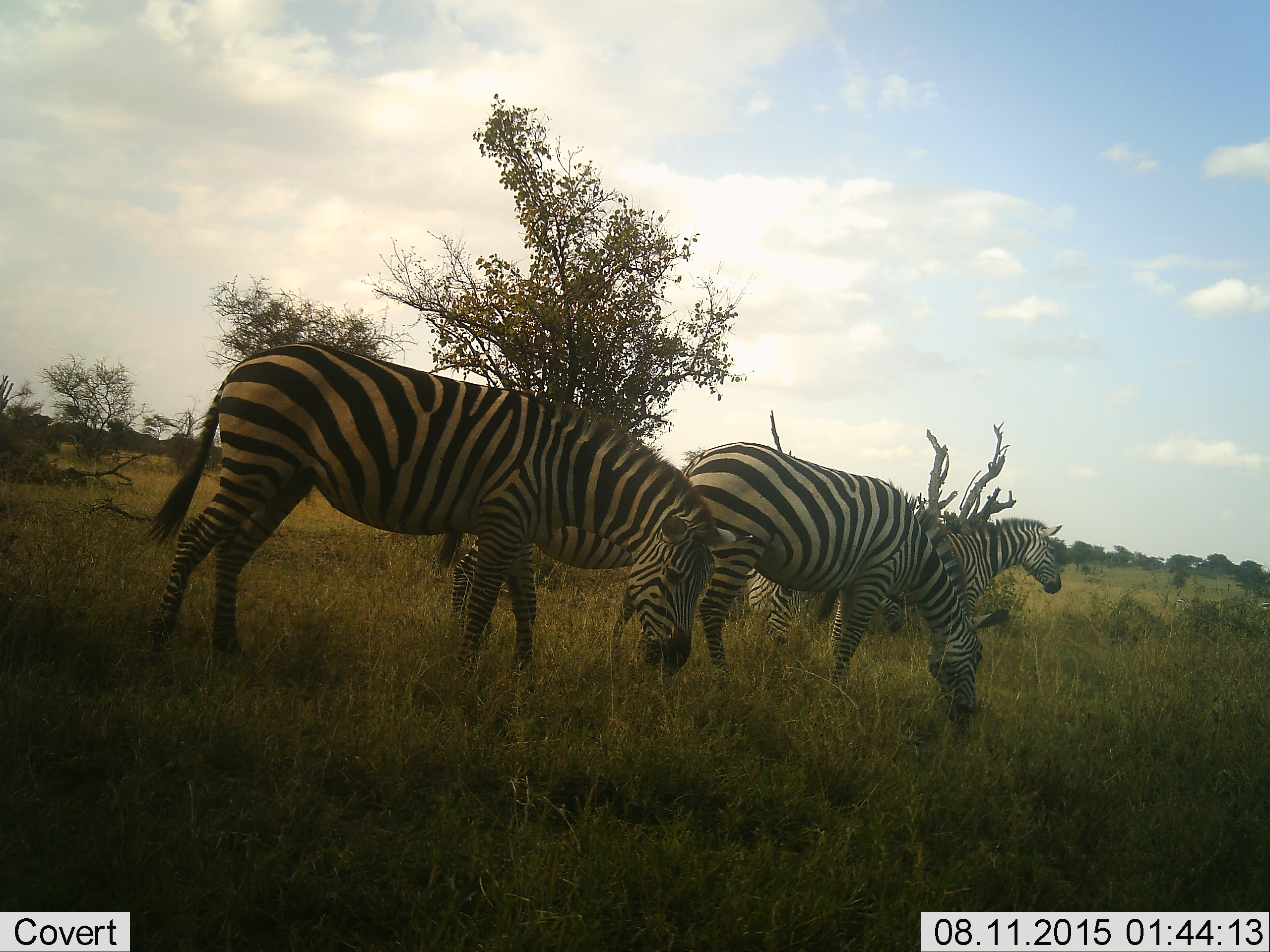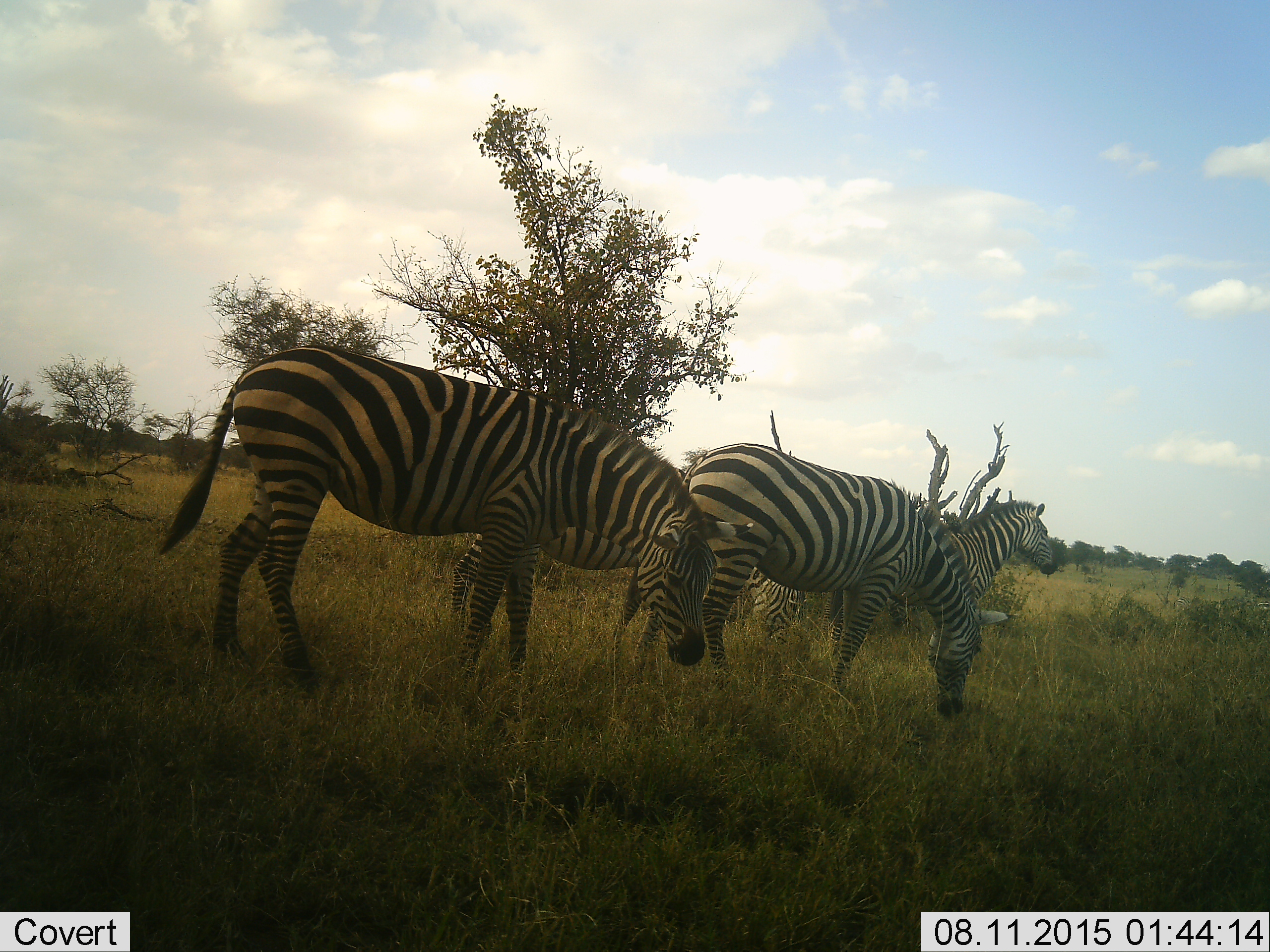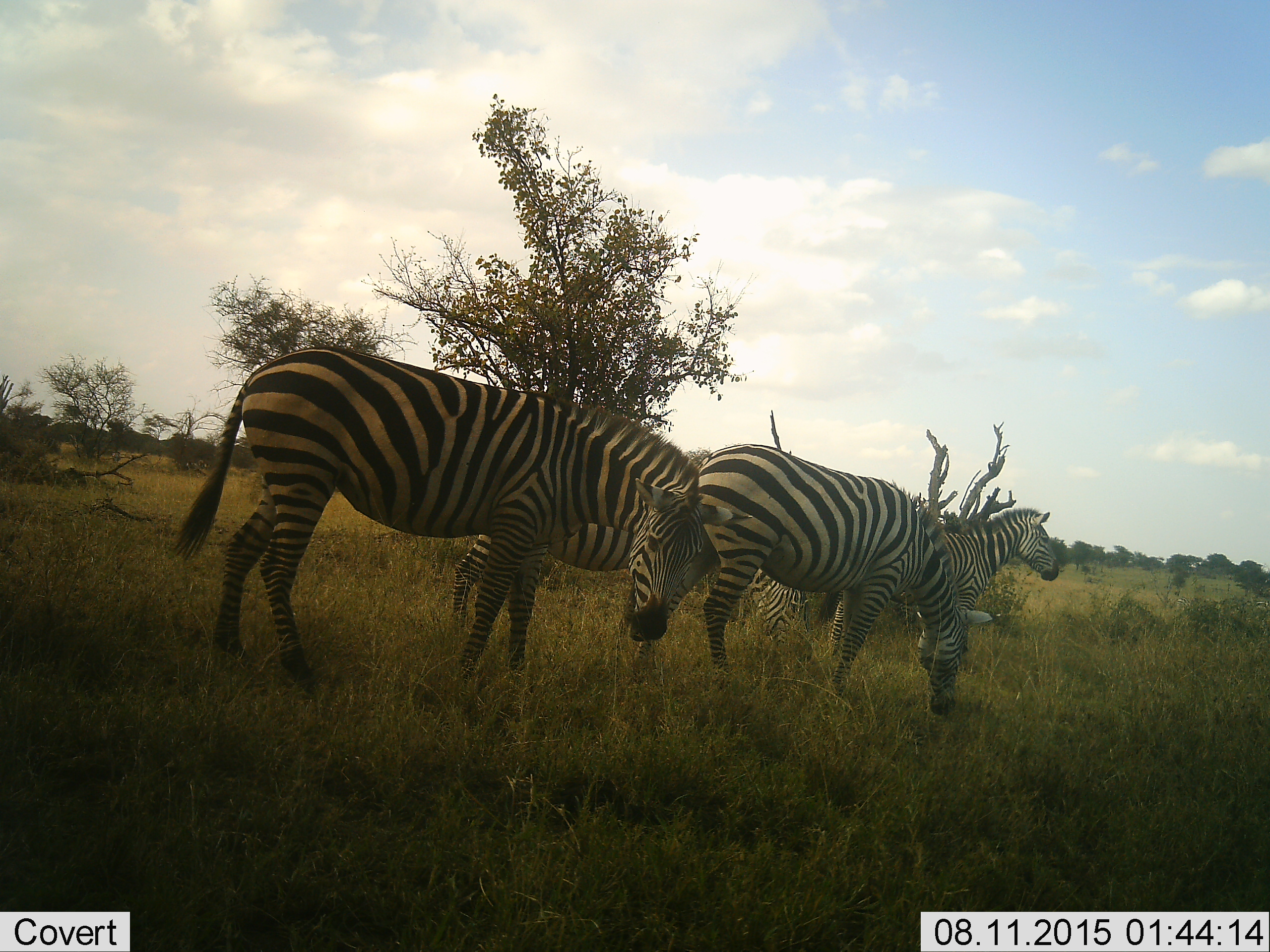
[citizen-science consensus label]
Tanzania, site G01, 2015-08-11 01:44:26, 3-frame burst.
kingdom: Animalia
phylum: Chordata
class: Mammalia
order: Perissodactyla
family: Equidae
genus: Equus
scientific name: Equus quagga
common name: plains zebra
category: zebra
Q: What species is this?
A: Zebra (plains zebra) (Equus quagga).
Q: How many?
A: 4.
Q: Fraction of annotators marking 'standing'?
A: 59%.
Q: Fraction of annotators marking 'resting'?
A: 0%.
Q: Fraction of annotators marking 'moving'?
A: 35%.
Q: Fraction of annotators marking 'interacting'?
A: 0%.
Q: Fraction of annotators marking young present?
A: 0%.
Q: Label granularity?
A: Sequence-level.